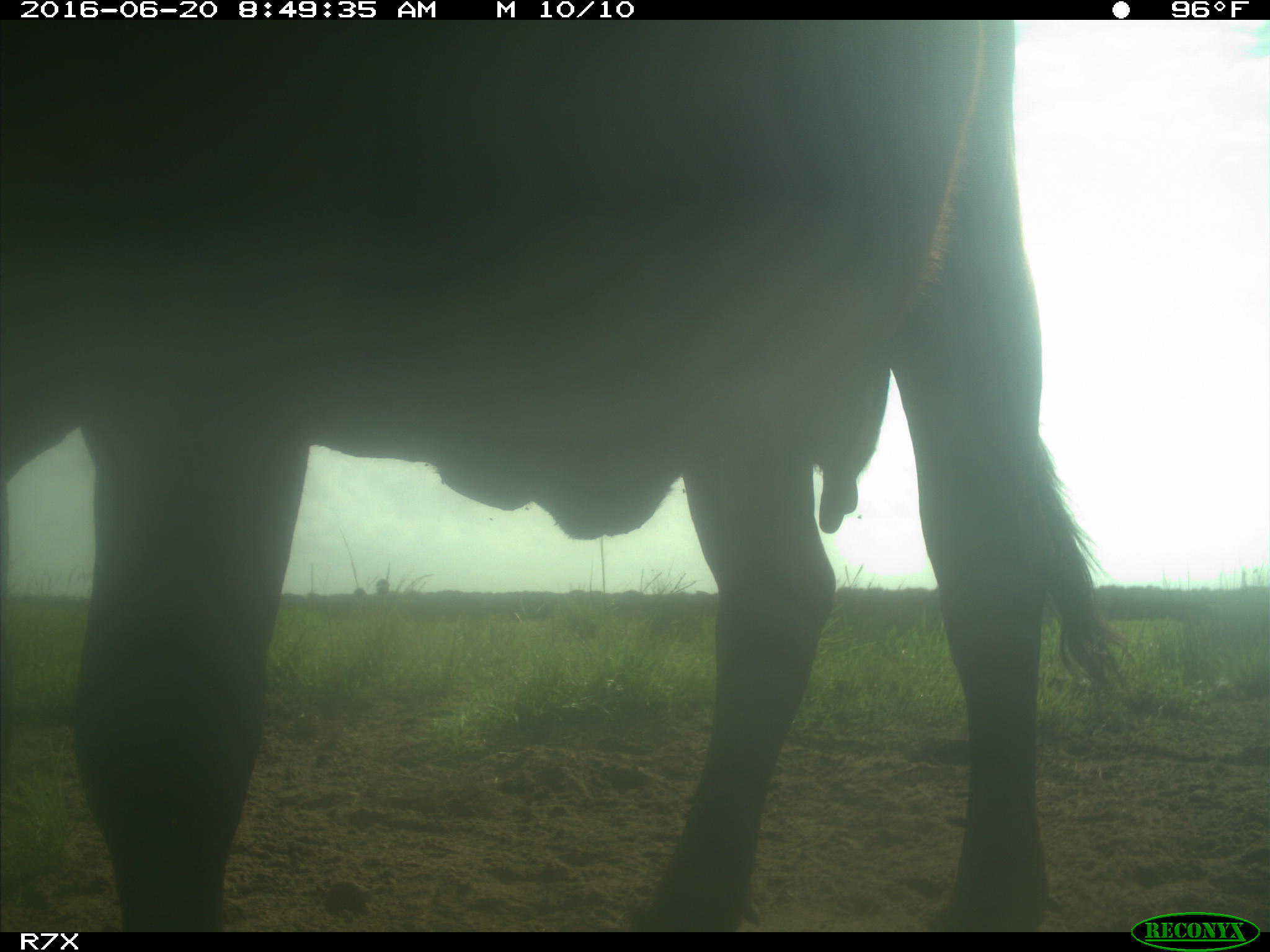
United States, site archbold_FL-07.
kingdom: Animalia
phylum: Chordata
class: Mammalia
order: Artiodactyla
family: Bovidae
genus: Bos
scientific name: Bos taurus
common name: domestic cow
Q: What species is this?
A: Bos taurus (domestic cow).